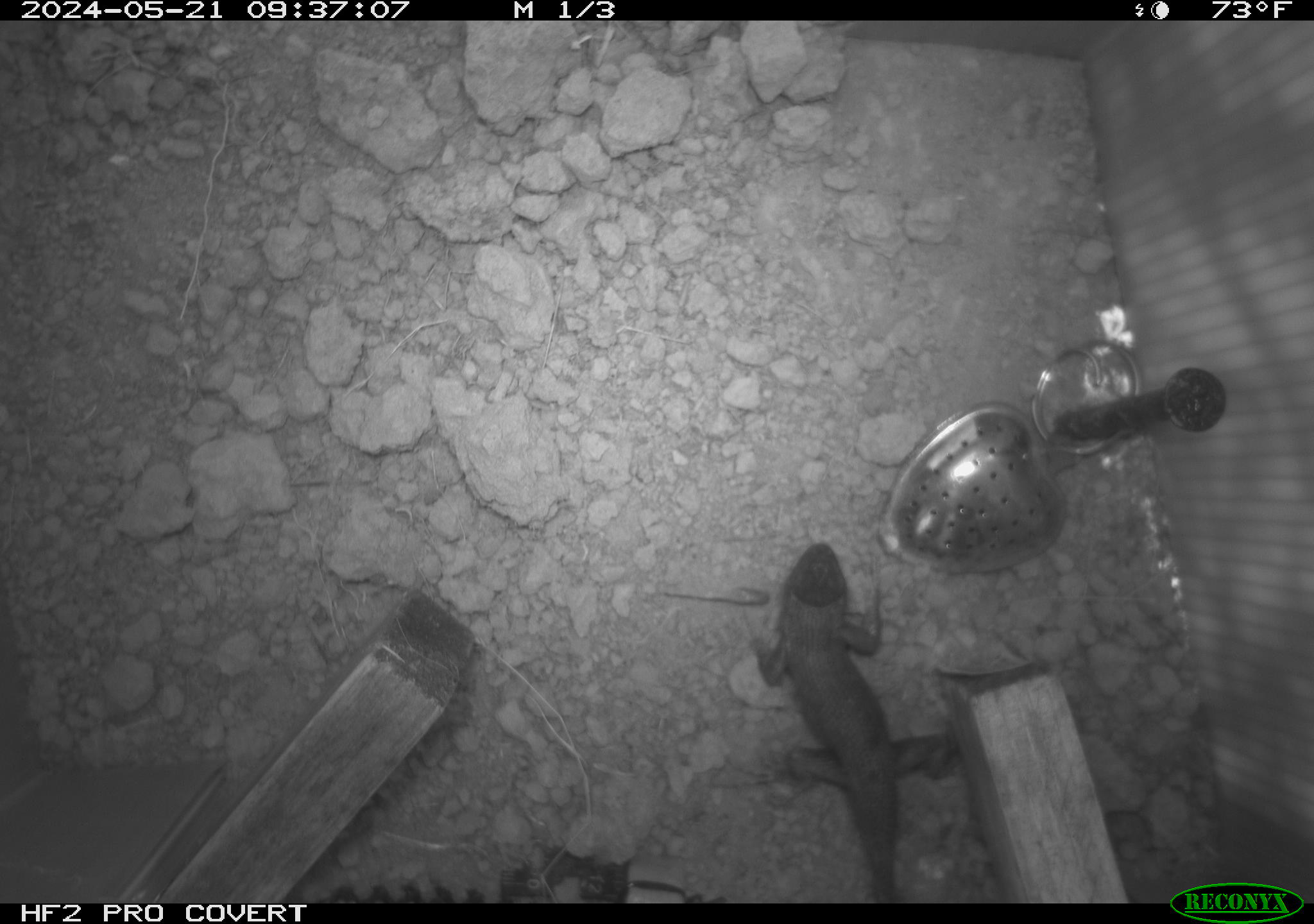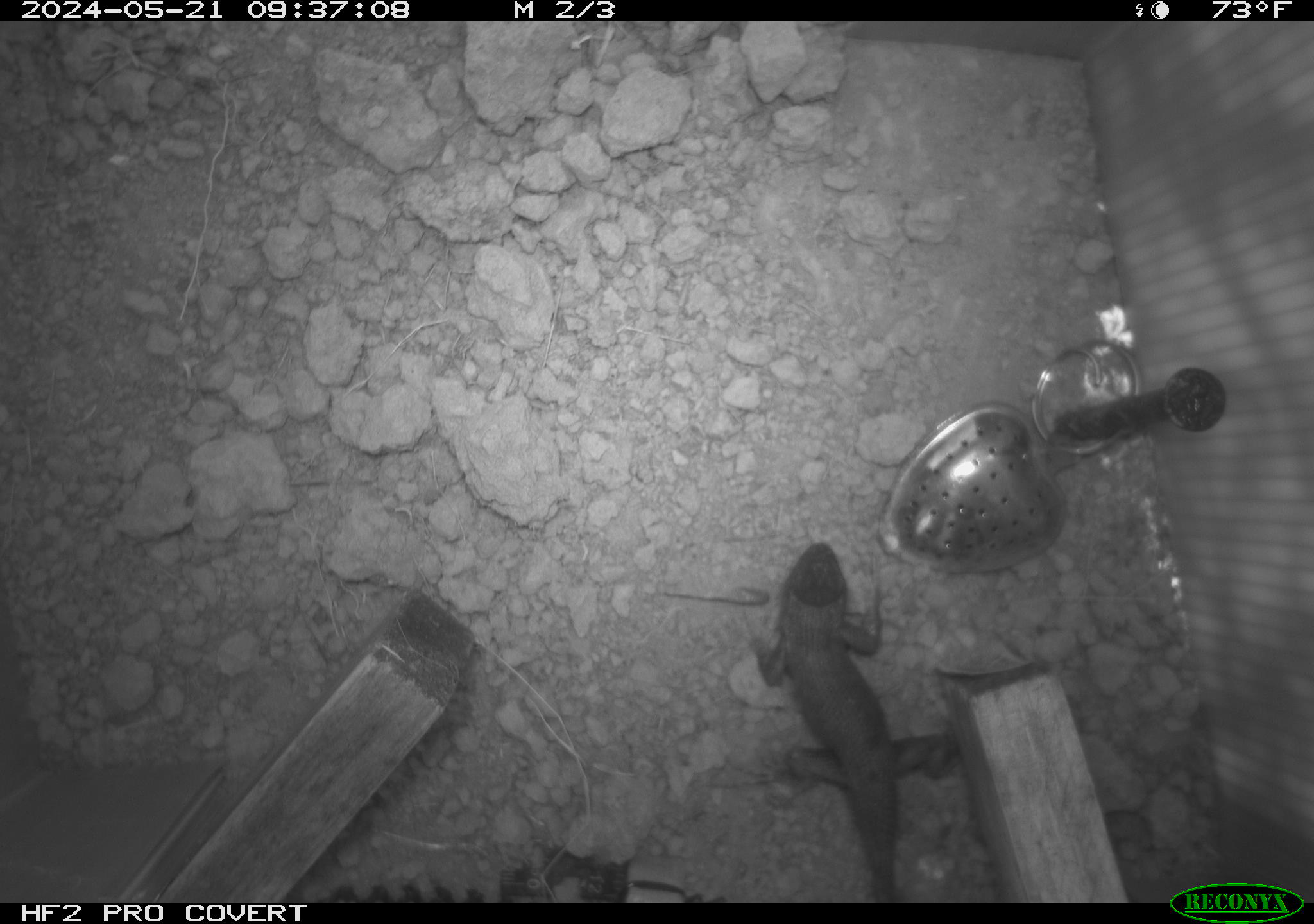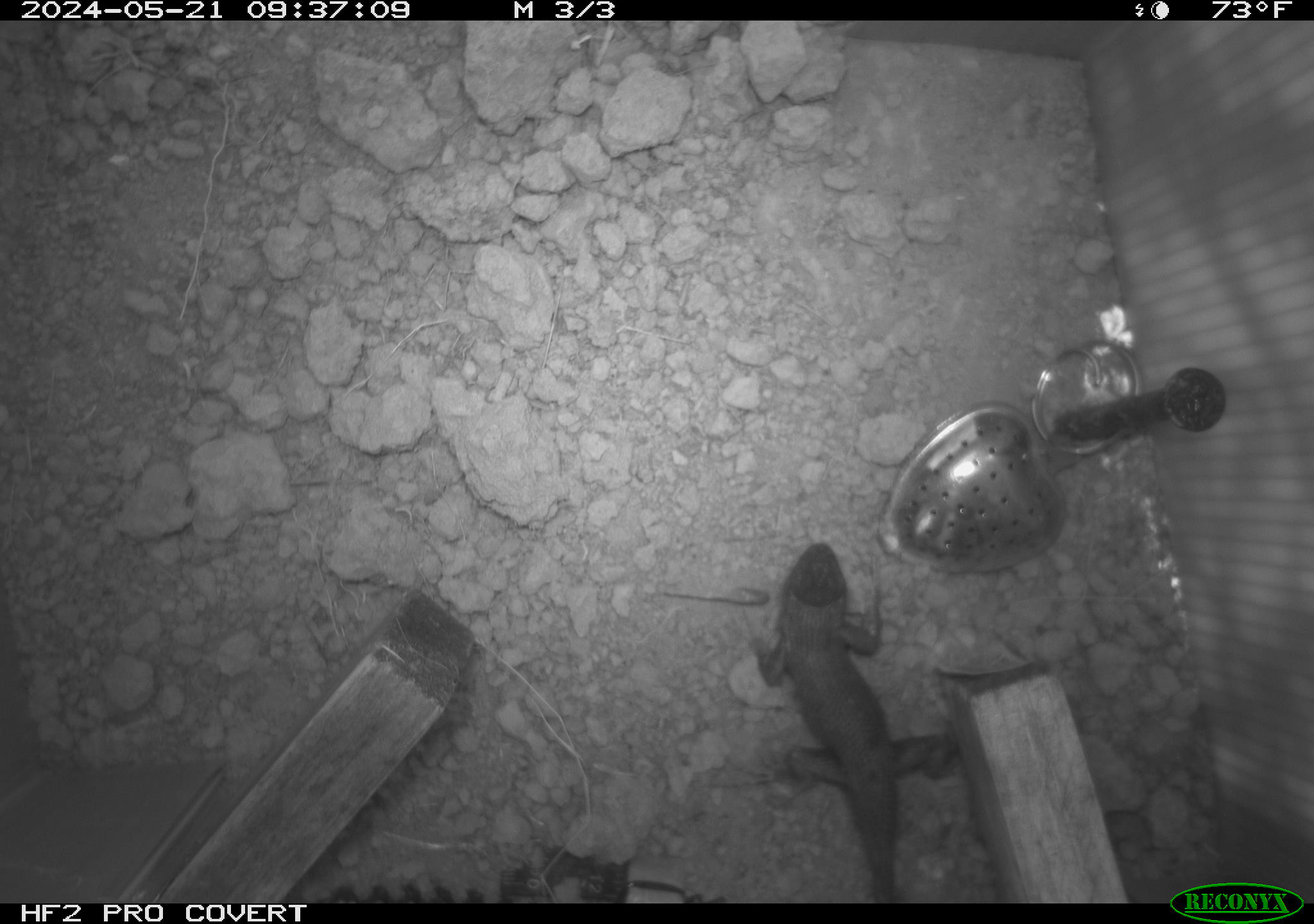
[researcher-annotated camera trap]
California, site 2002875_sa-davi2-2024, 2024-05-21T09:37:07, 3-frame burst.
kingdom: Animalia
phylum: Chordata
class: Reptilia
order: Squamata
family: Phrynosomatidae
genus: Sceloporus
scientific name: Sceloporus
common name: spiny lizards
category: sceloporus species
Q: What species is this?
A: Sceloporus species (spiny lizards) (Sceloporus).